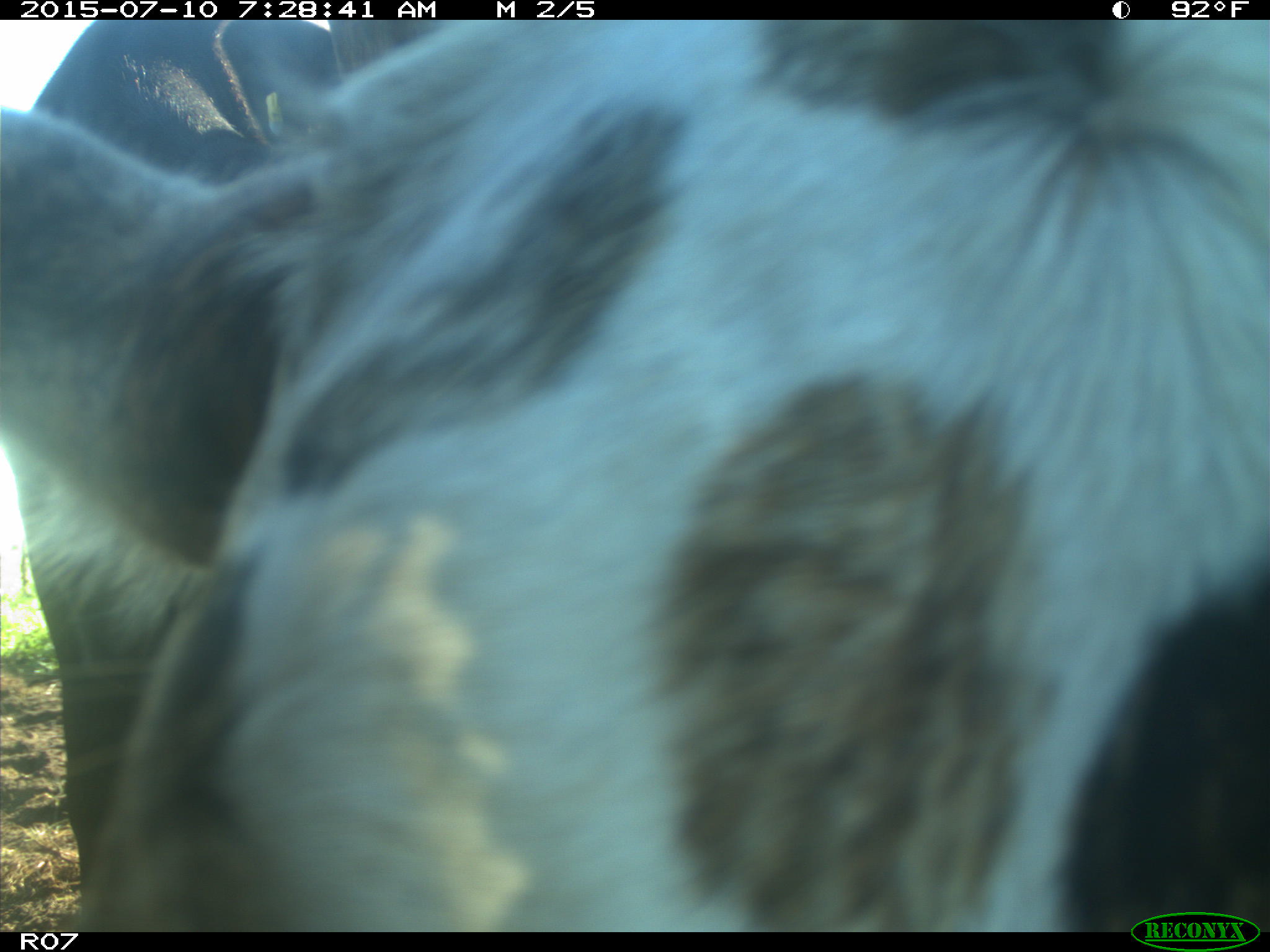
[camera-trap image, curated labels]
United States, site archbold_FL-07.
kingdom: Animalia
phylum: Chordata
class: Mammalia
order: Artiodactyla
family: Bovidae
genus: Bos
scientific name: Bos taurus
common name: domestic cow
Bos taurus (domestic cow).